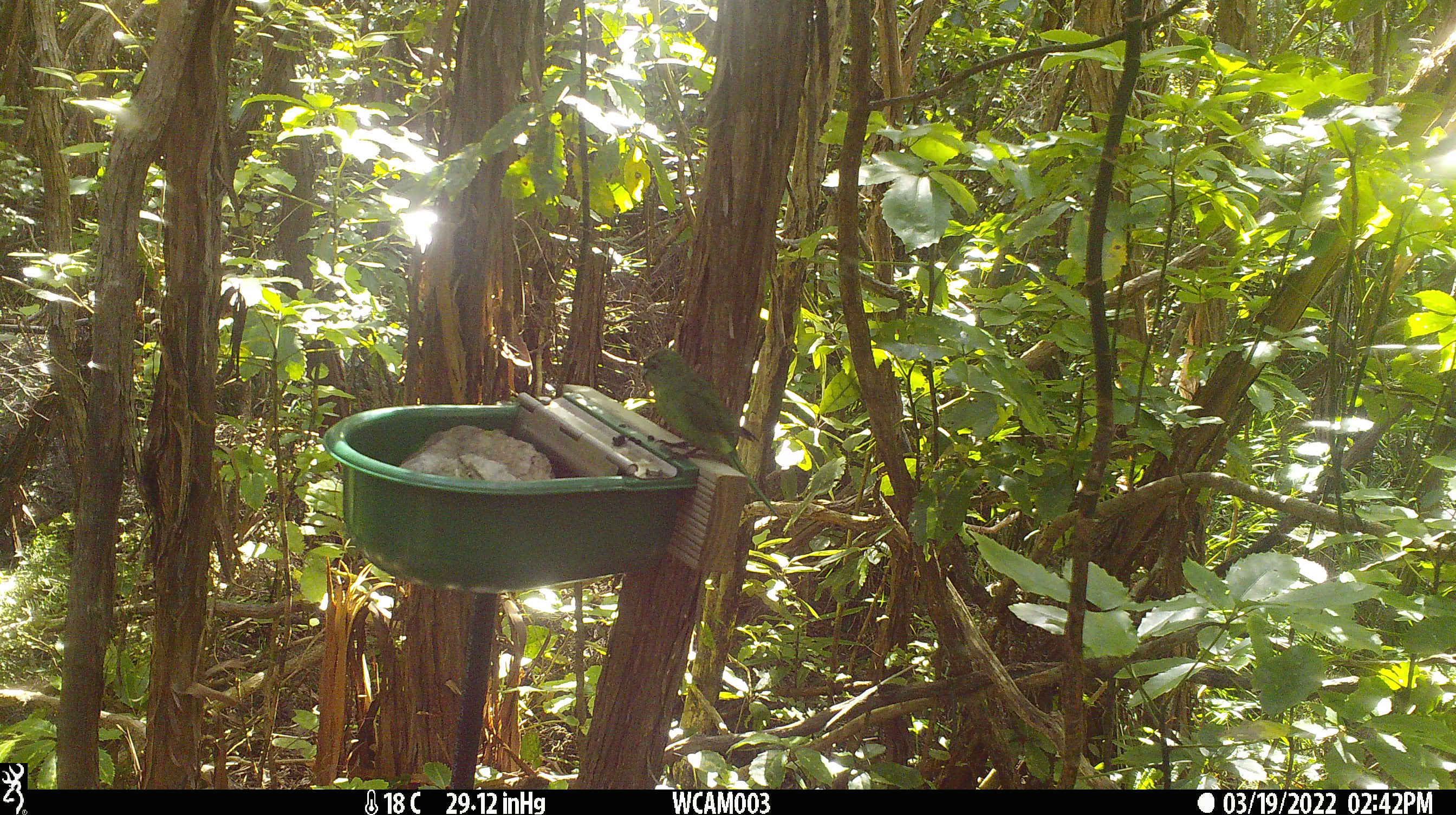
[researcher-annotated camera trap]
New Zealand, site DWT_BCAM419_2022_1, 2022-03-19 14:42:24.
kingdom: Animalia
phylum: Chordata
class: Aves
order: Psittaciformes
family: Psittaculidae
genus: Cyanoramphus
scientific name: Cyanoramphus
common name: parakeet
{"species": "parakeet (Cyanoramphus)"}